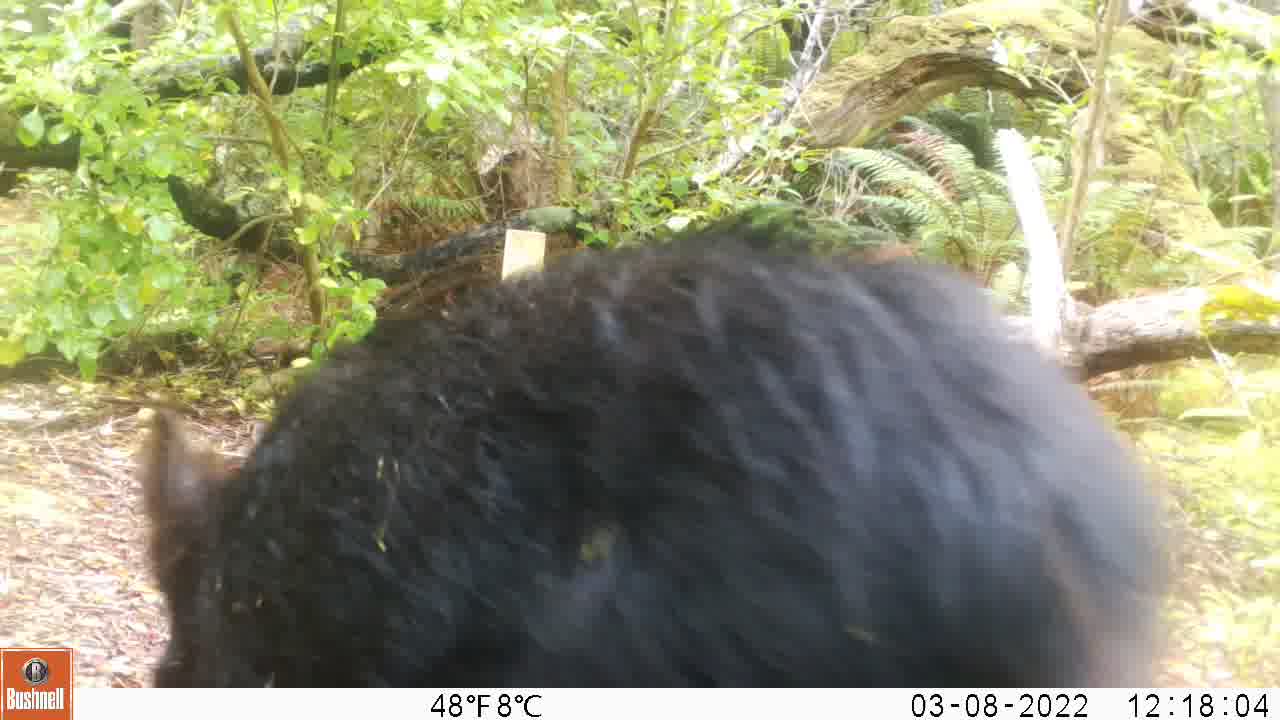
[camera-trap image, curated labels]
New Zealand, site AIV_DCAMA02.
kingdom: Animalia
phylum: Chordata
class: Mammalia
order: Artiodactyla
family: Suidae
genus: Sus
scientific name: Sus scrofa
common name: pig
Pig (Sus scrofa).